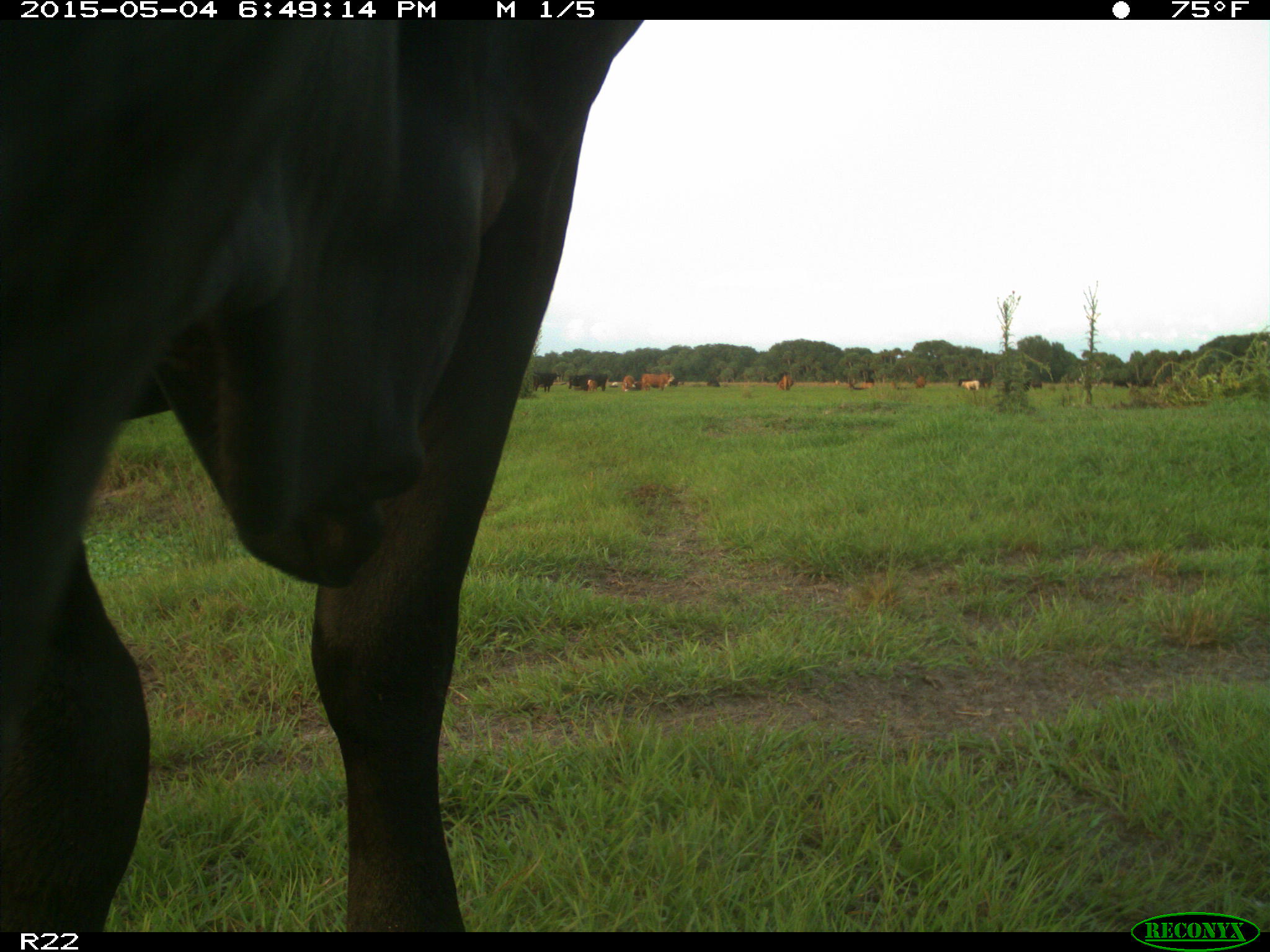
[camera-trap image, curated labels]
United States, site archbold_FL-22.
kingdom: Animalia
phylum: Chordata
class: Mammalia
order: Artiodactyla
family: Bovidae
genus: Bos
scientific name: Bos taurus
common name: domestic cow